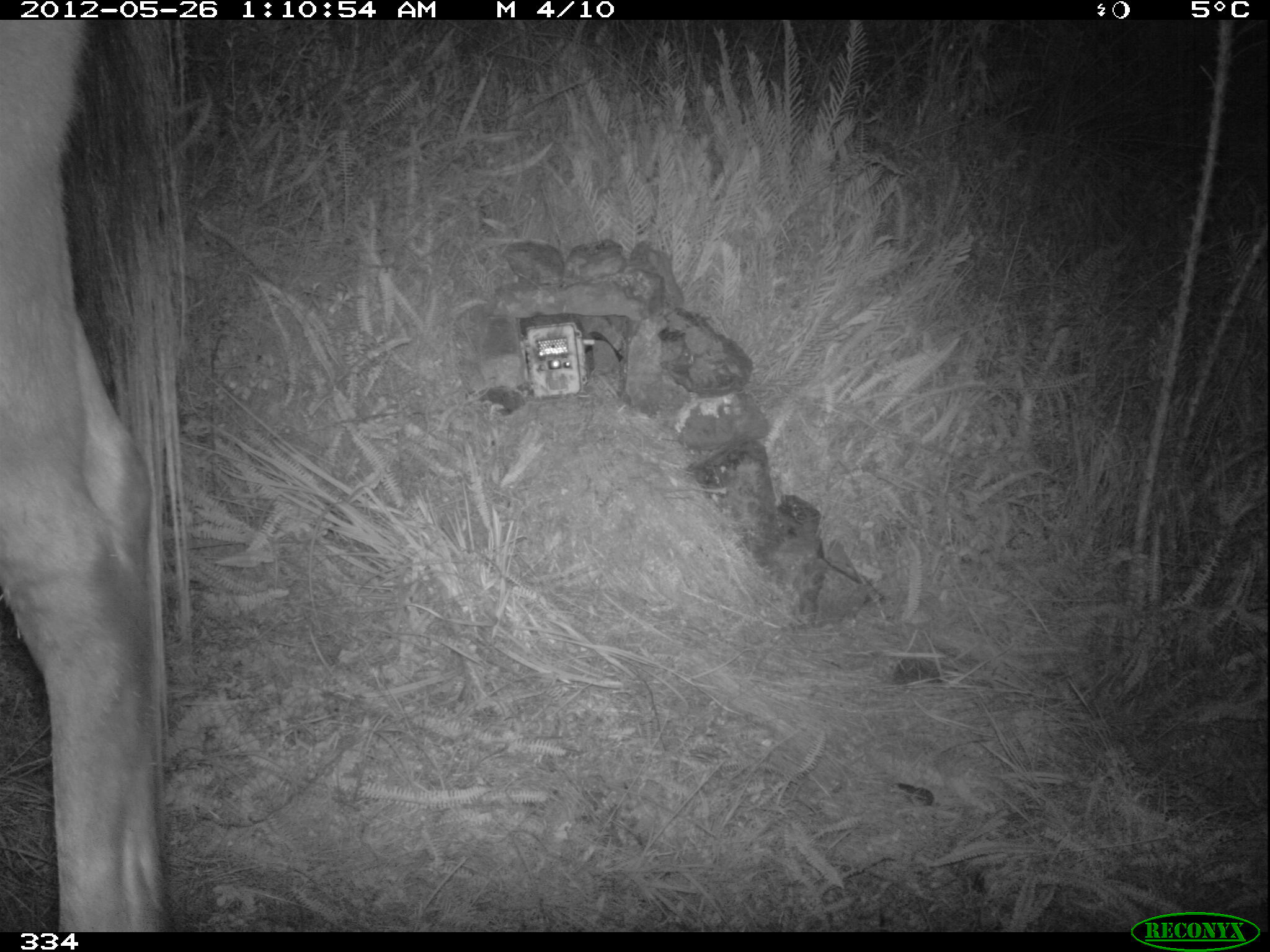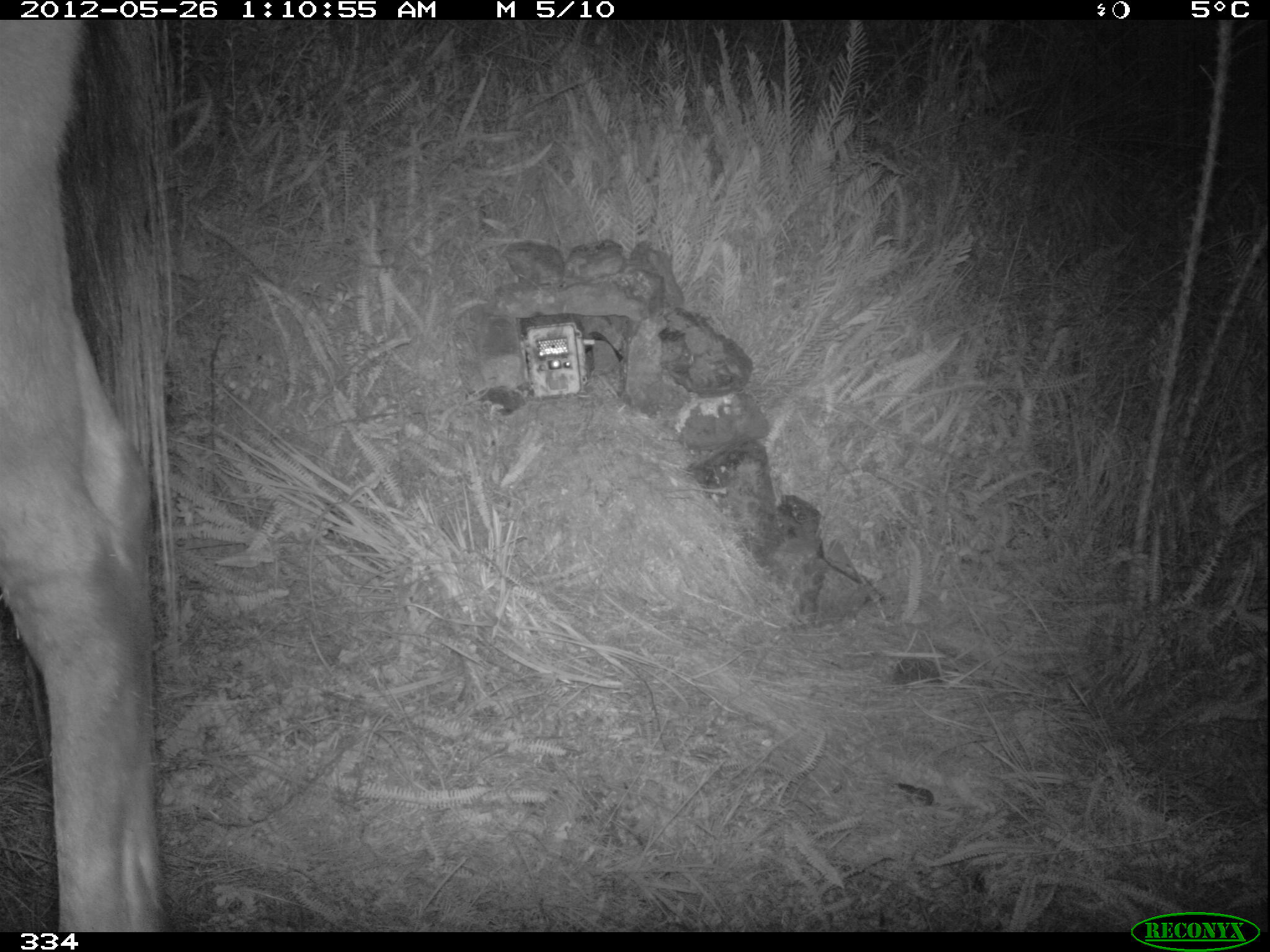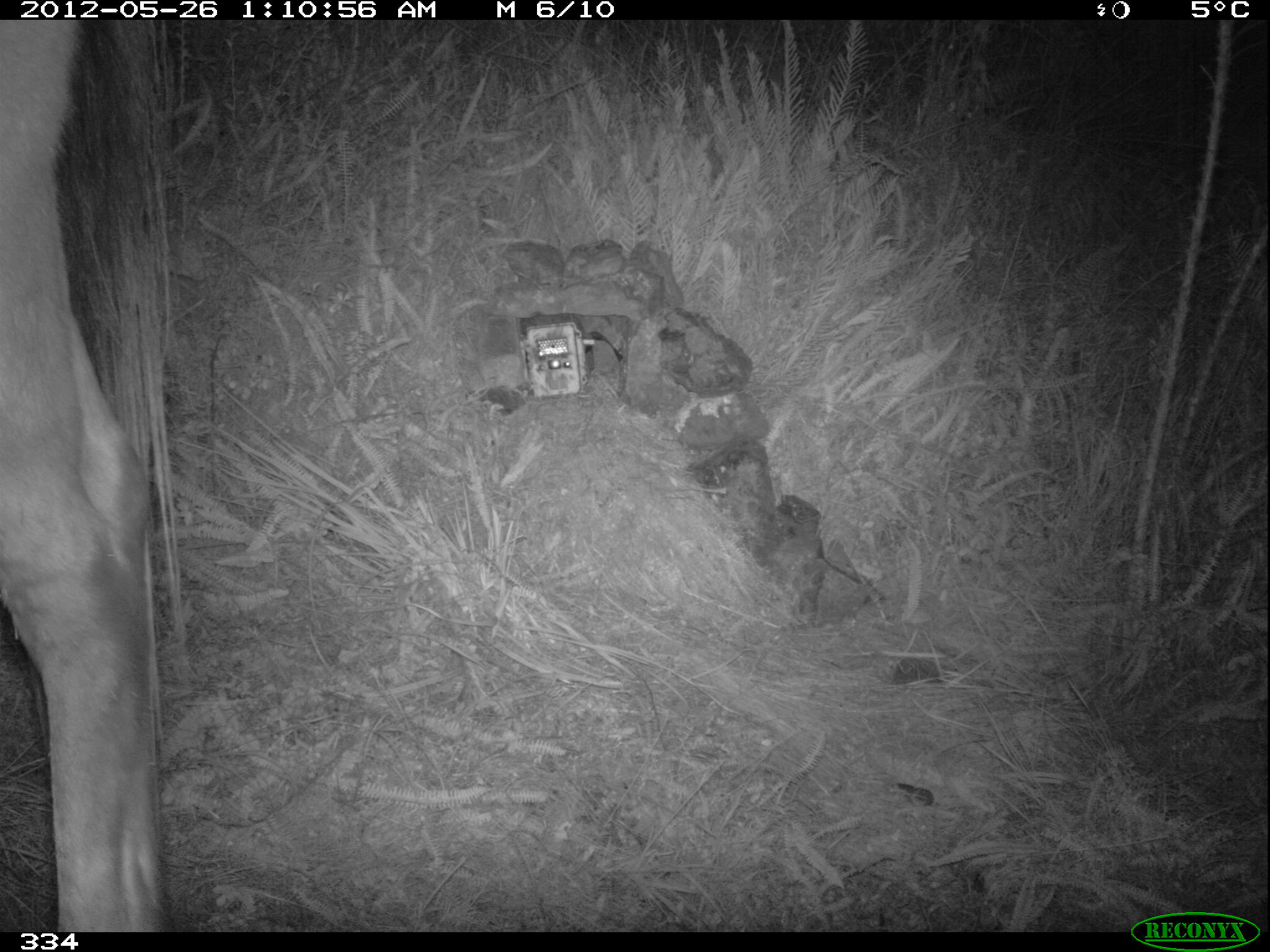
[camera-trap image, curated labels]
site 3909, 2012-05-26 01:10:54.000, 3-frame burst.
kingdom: Animalia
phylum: Chordata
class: Mammalia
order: Perissodactyla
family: Equidae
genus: Equus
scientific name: Equus caballus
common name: domestic horse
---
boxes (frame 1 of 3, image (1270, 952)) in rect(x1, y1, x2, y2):
equus caballus: rect(1, 18, 193, 933)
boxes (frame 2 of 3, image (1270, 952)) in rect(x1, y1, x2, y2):
equus caballus: rect(0, 26, 179, 934)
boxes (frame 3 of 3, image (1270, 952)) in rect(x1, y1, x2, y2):
equus caballus: rect(0, 20, 186, 934)